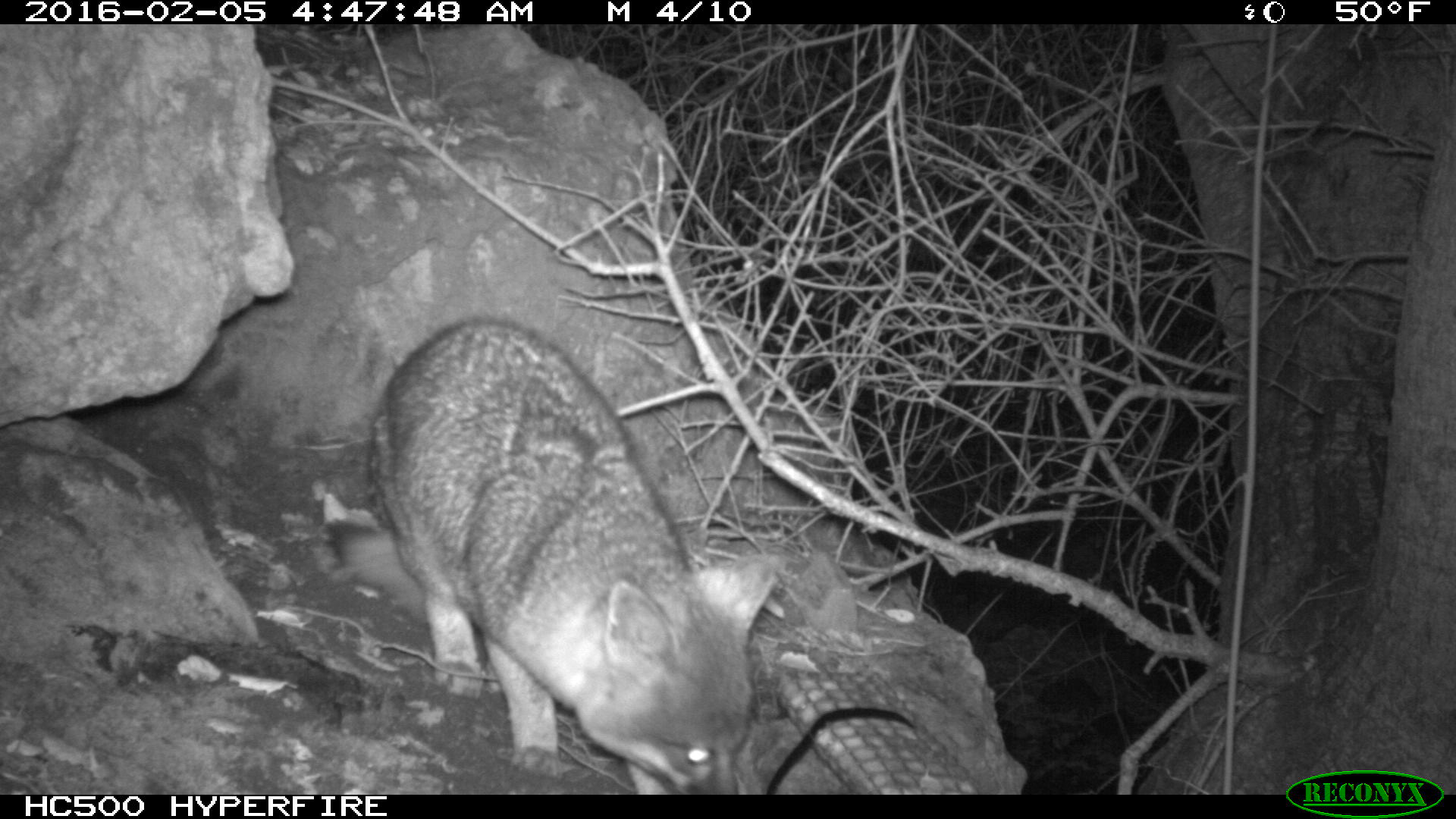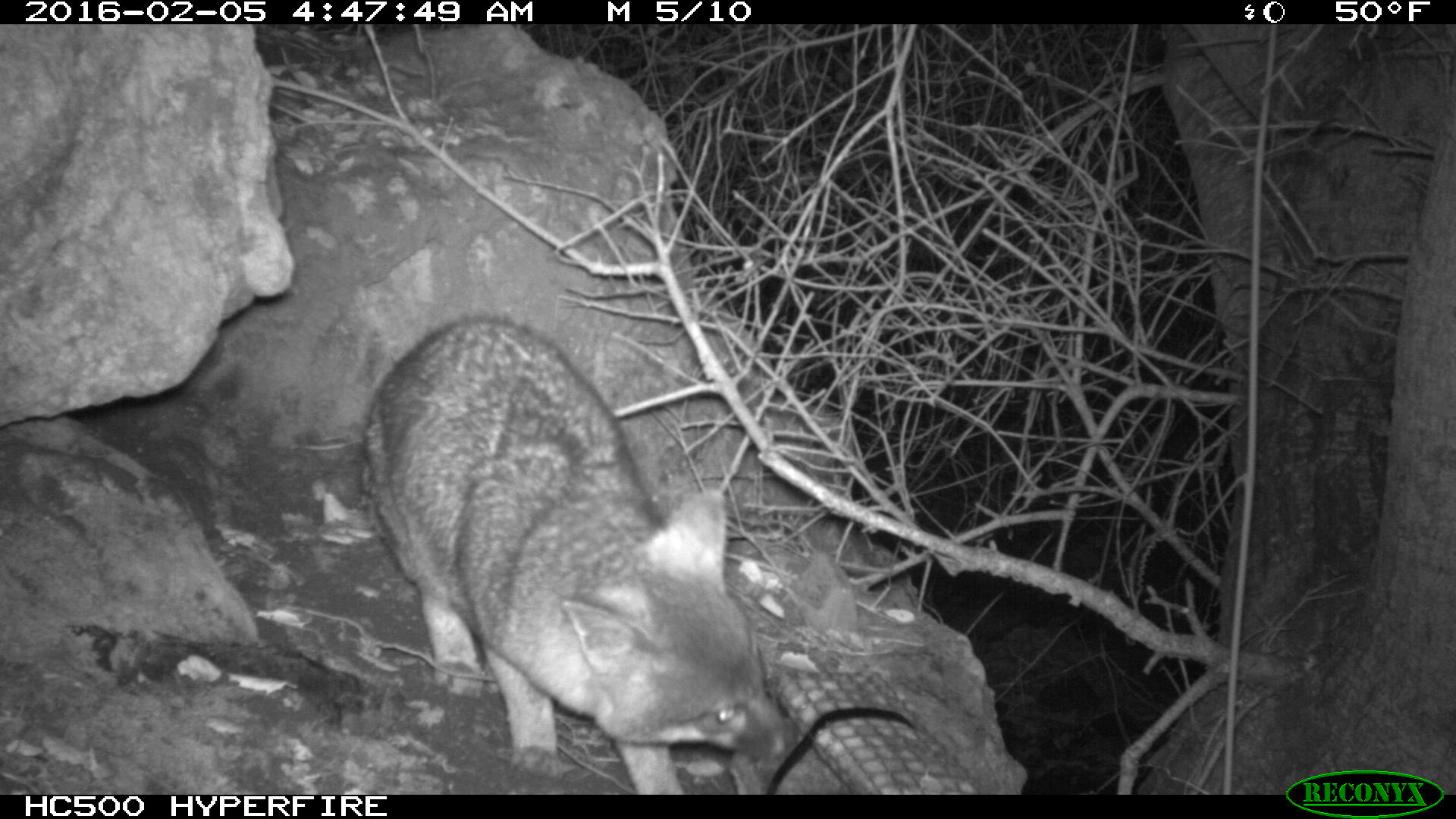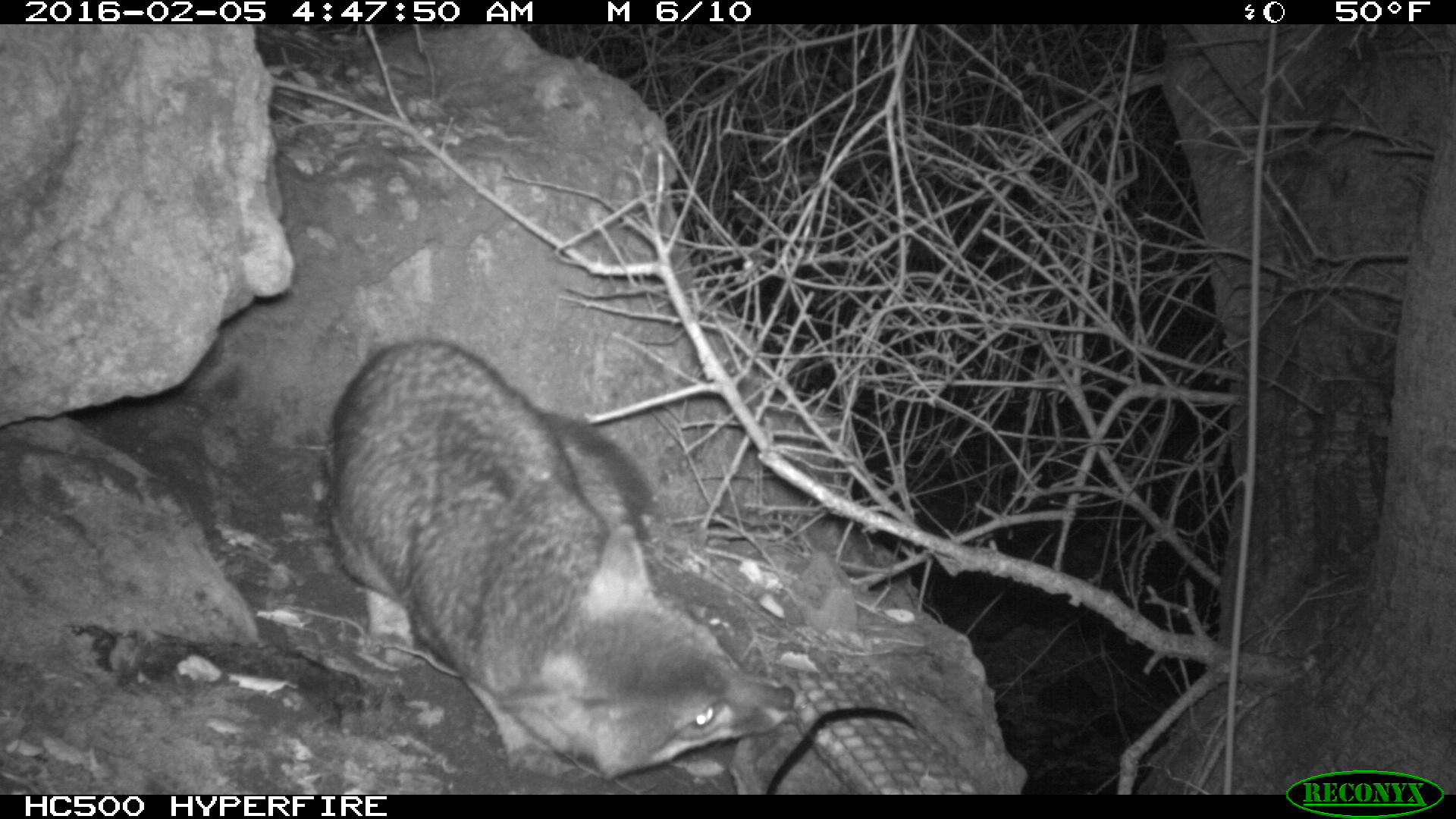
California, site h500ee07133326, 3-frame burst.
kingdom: Animalia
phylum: Chordata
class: Mammalia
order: Carnivora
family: Canidae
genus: Urocyon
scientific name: Urocyon littoralis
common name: island fox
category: fox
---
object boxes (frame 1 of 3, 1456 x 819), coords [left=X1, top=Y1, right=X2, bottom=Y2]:
fox: [left=330, top=319, right=786, bottom=793]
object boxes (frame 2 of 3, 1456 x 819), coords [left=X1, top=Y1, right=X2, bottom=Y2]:
fox: [left=362, top=313, right=795, bottom=793]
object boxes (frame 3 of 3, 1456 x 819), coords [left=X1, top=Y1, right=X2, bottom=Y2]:
fox: [left=327, top=340, right=795, bottom=780]